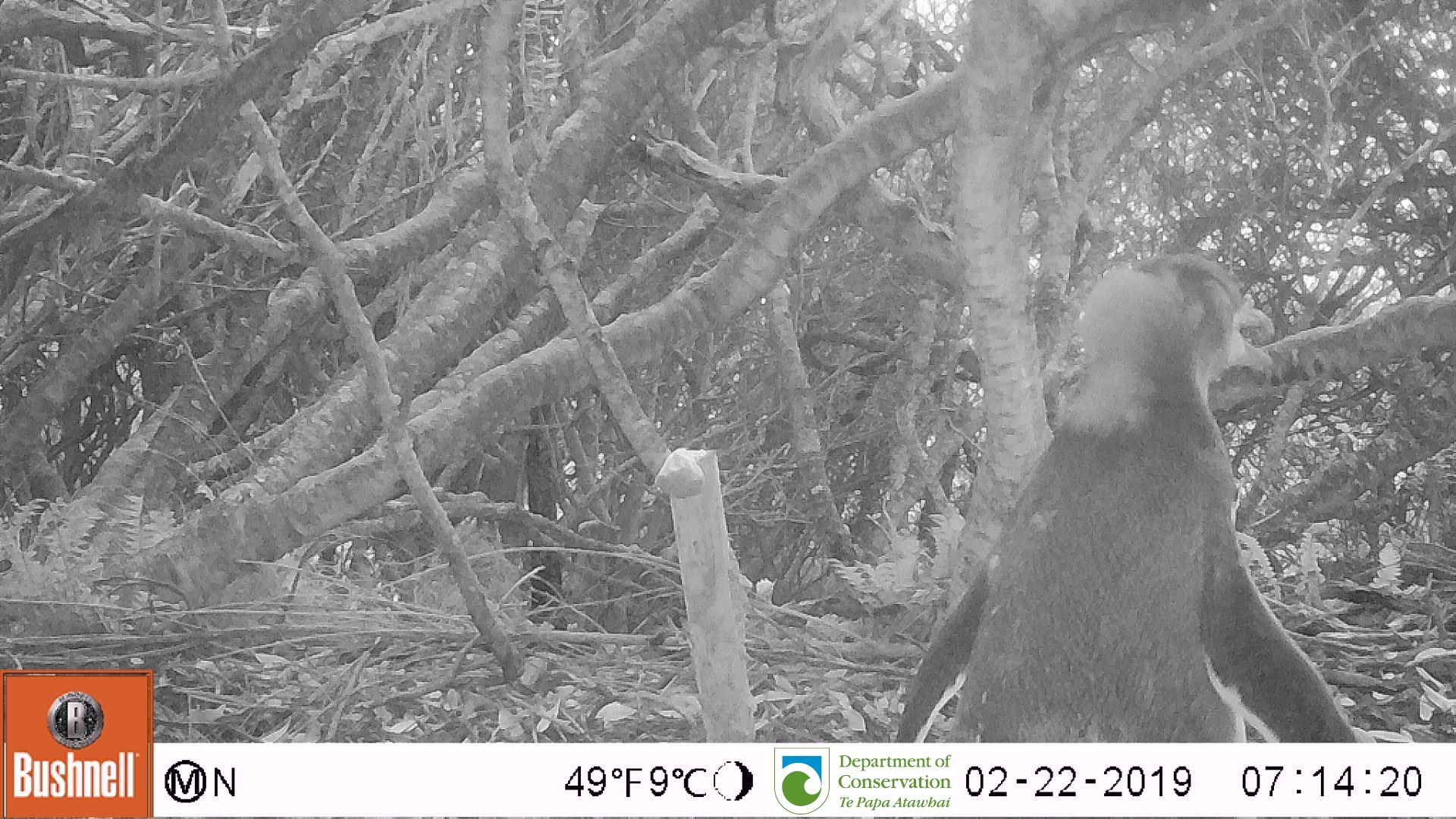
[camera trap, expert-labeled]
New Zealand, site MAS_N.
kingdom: Animalia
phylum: Chordata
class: Aves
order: Sphenisciformes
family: Spheniscidae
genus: Megadyptes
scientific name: Megadyptes antipodes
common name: yellow-eyed penguin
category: yellow eyed penguin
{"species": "yellow eyed penguin (yellow-eyed penguin) (Megadyptes antipodes)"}